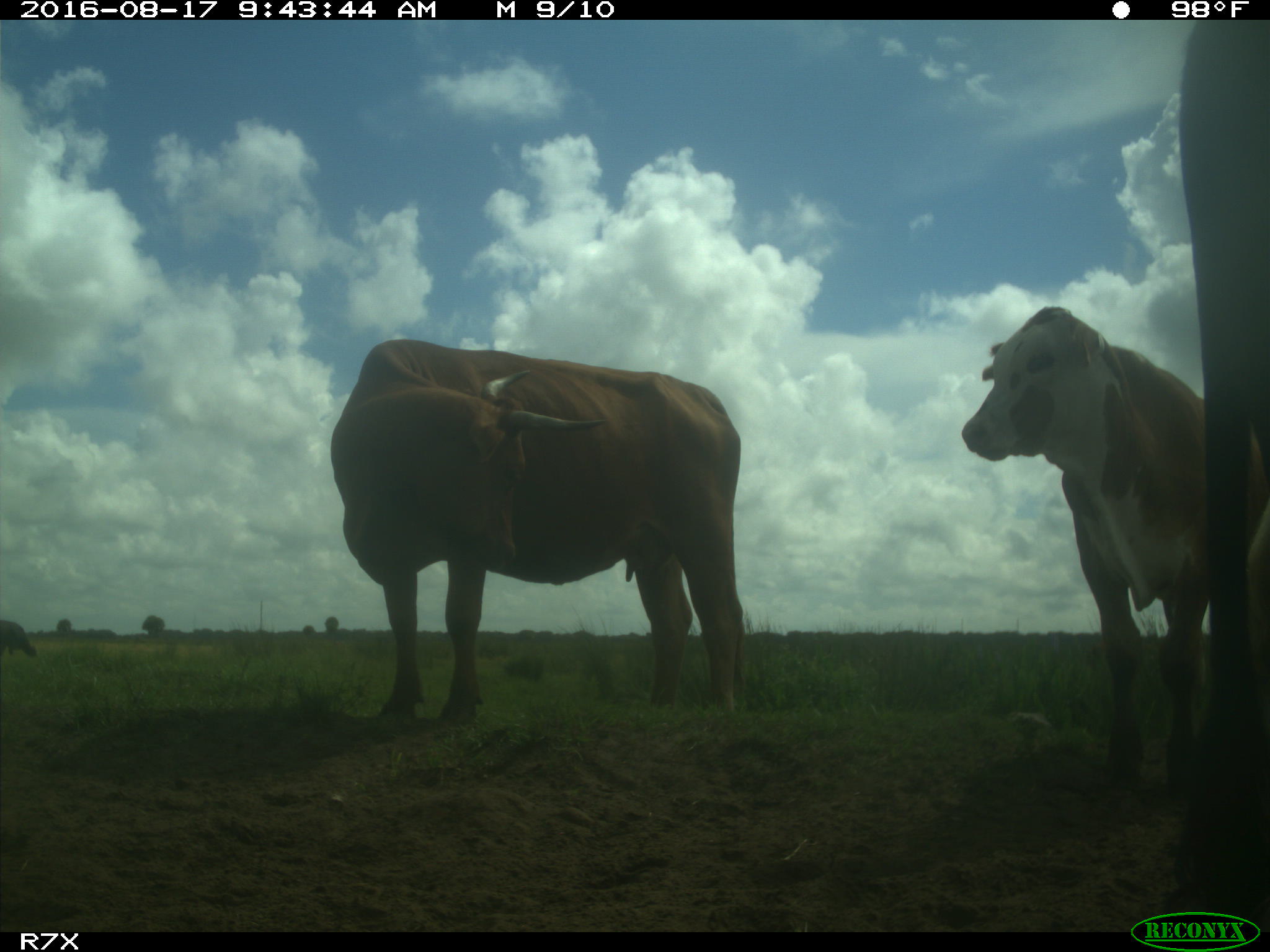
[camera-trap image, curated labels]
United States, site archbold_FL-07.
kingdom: Animalia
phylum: Chordata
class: Mammalia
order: Artiodactyla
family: Bovidae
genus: Bos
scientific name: Bos taurus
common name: domestic cow